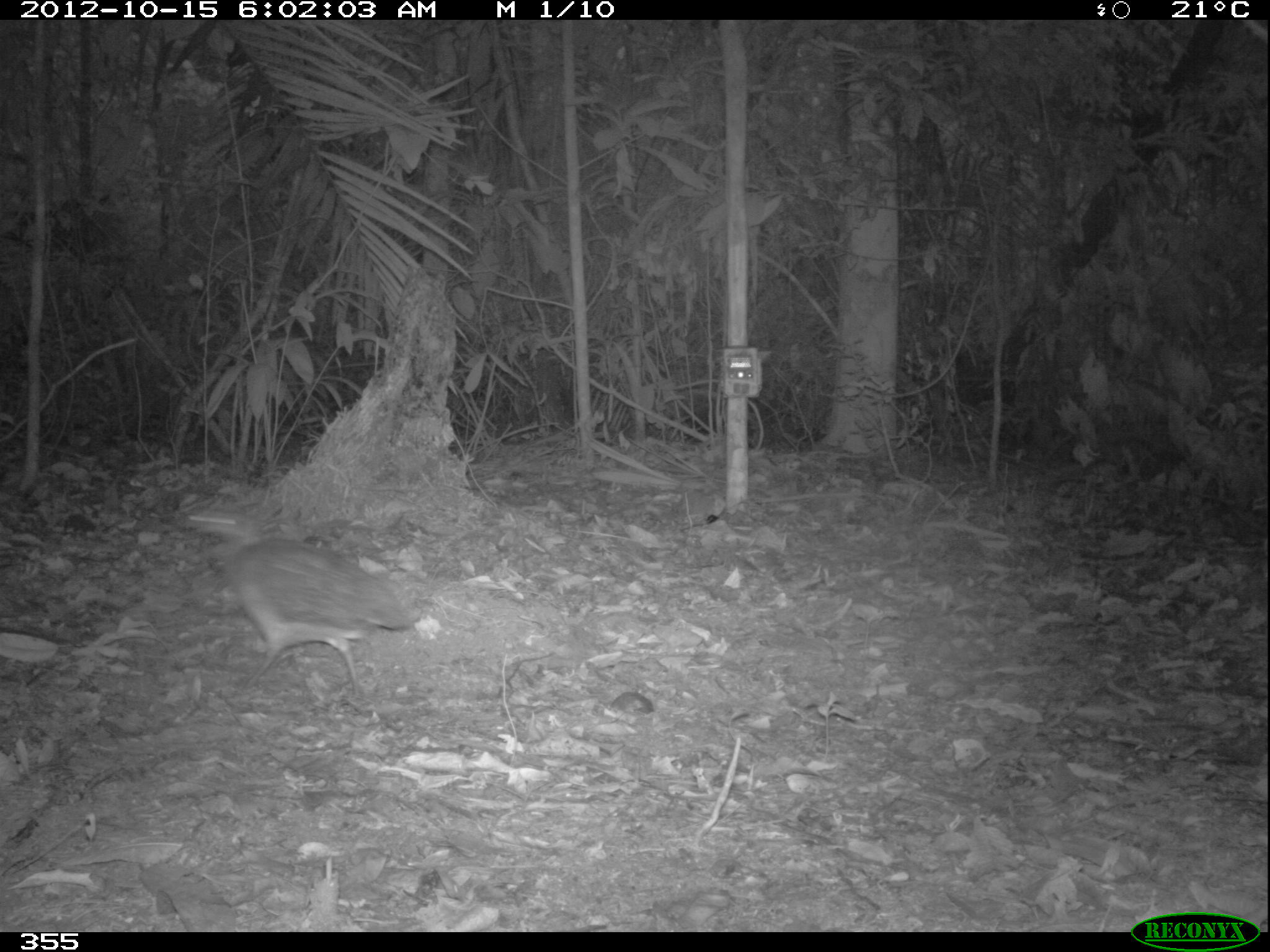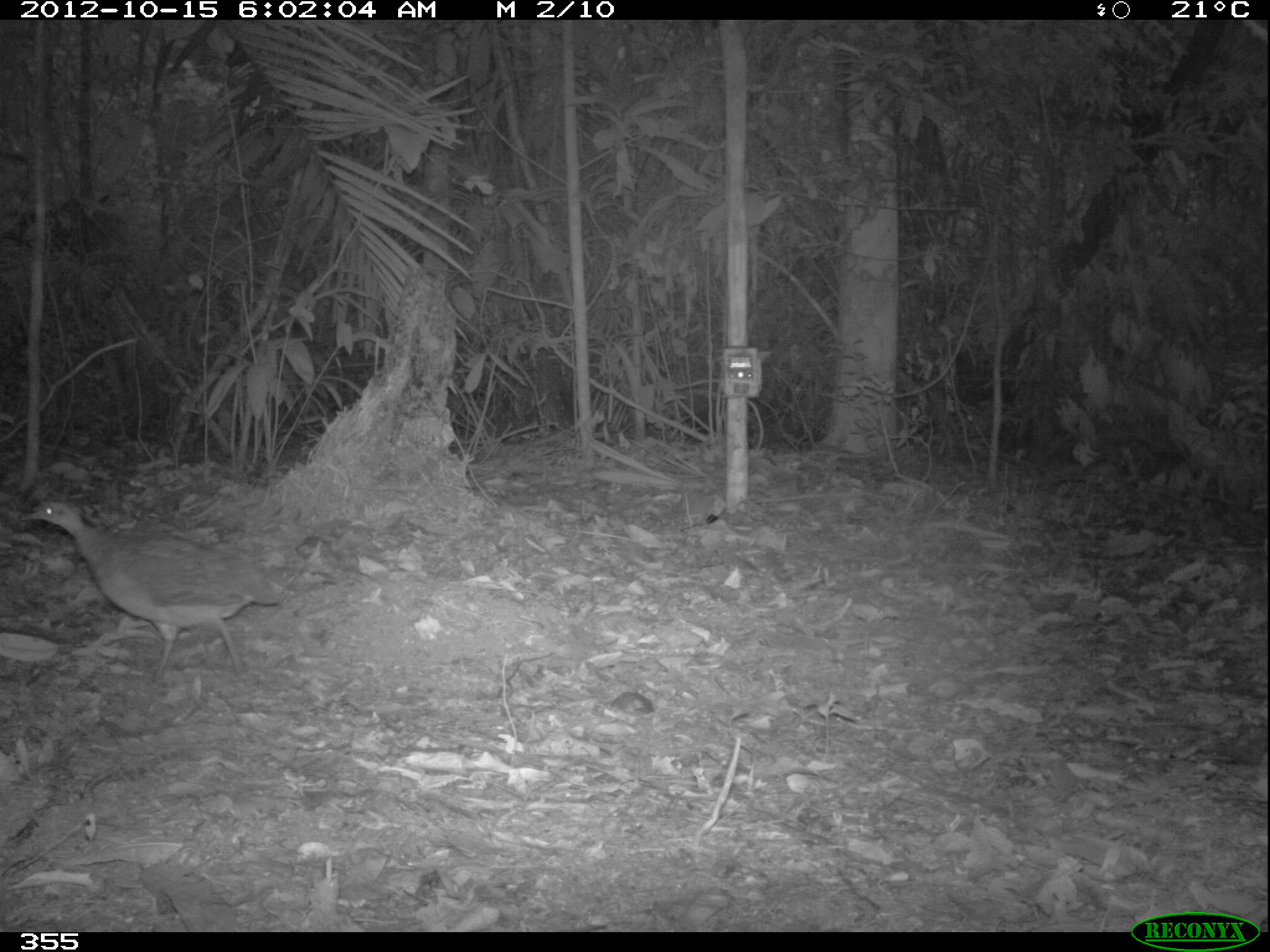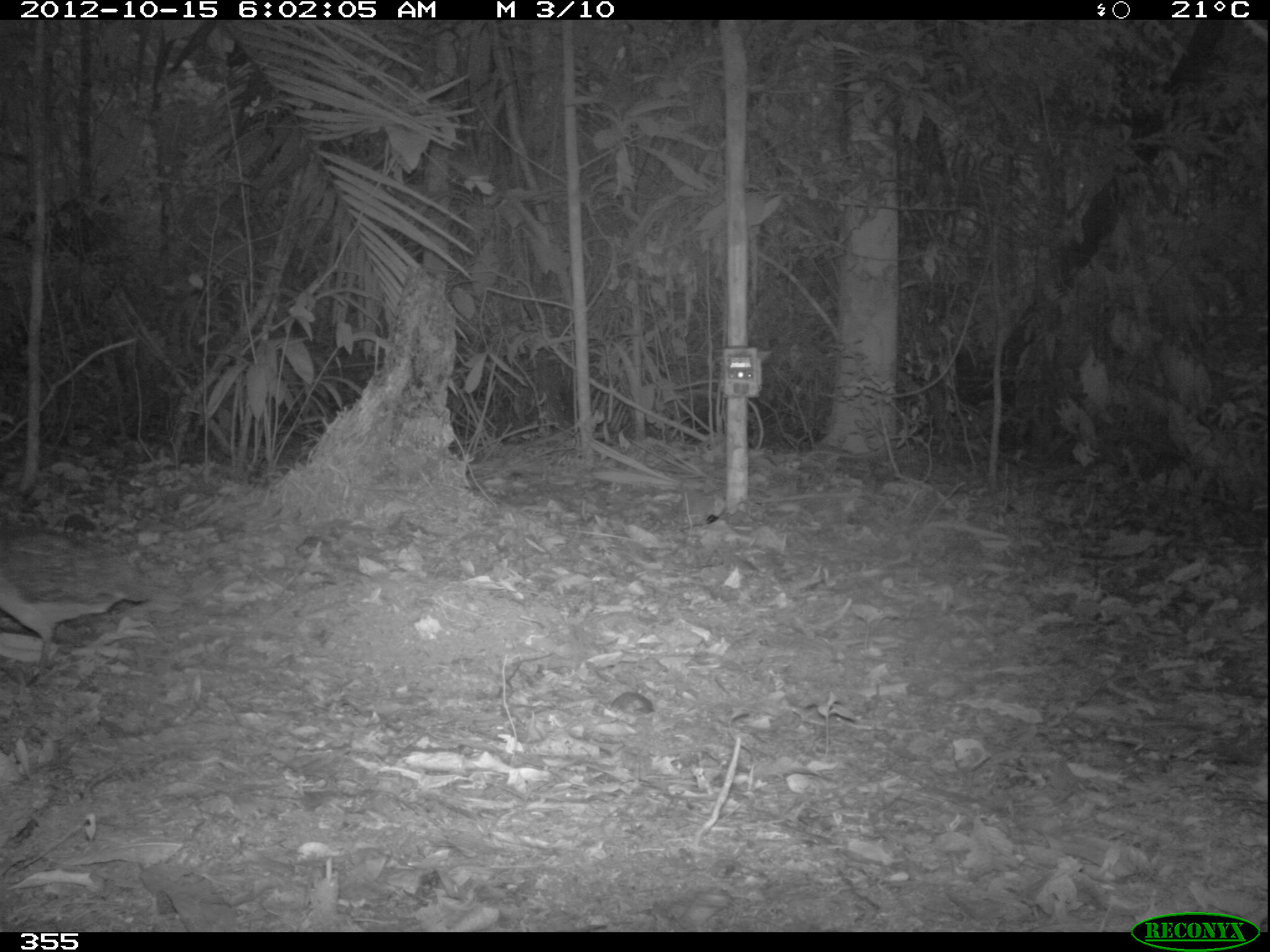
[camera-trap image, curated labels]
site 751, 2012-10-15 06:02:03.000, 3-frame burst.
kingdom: Animalia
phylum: Chordata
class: Aves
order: Galliformes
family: Phasianidae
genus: Alectoris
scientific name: Alectoris rufa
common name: red-legged partridge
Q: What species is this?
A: Alectoris rufa (red-legged partridge).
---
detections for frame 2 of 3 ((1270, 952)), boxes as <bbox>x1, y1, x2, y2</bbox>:
alectoris rufa: <bbox>20, 497, 284, 683</bbox>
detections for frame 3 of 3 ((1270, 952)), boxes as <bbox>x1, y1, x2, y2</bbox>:
alectoris rufa: <bbox>0, 529, 150, 671</bbox>